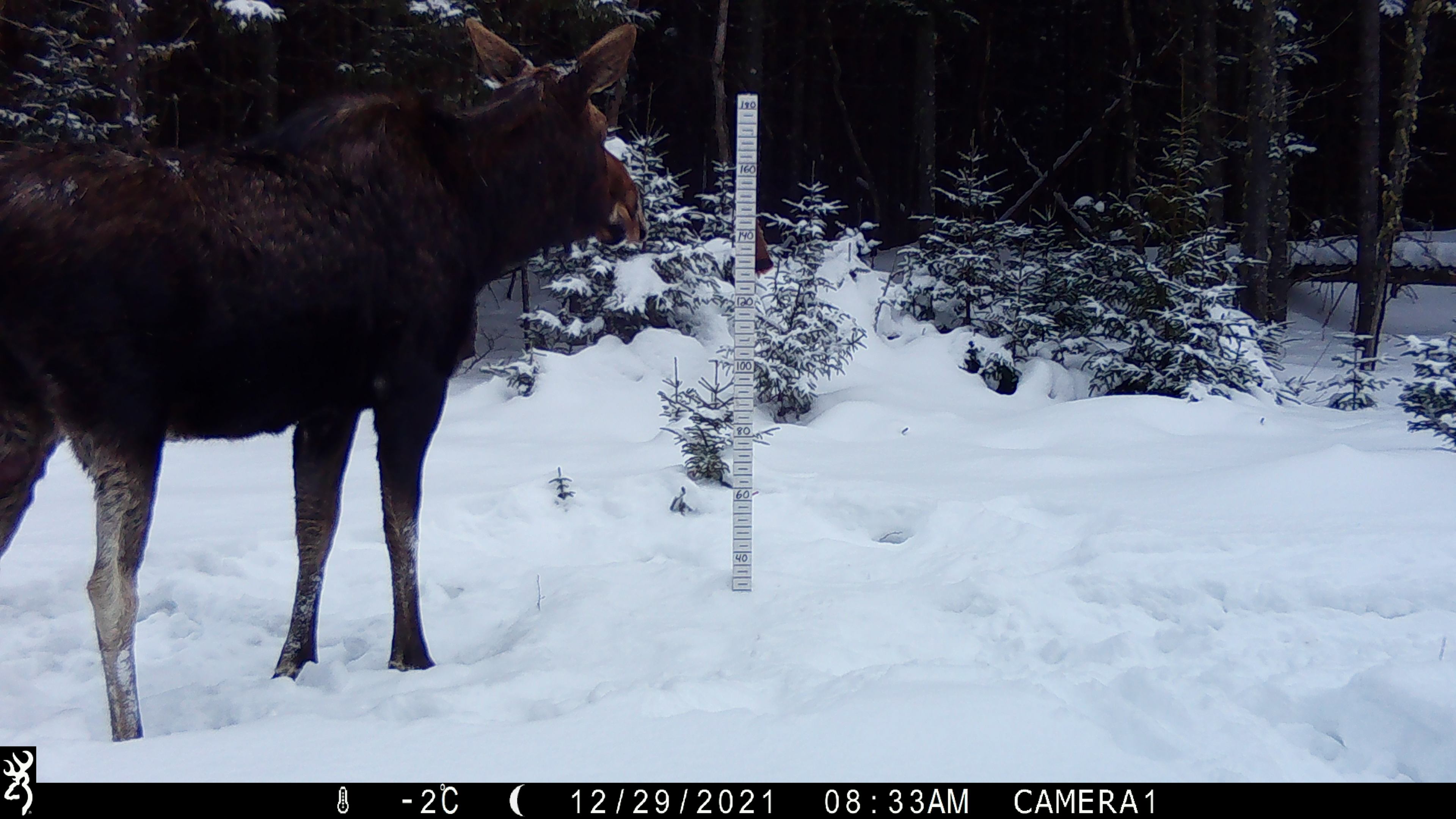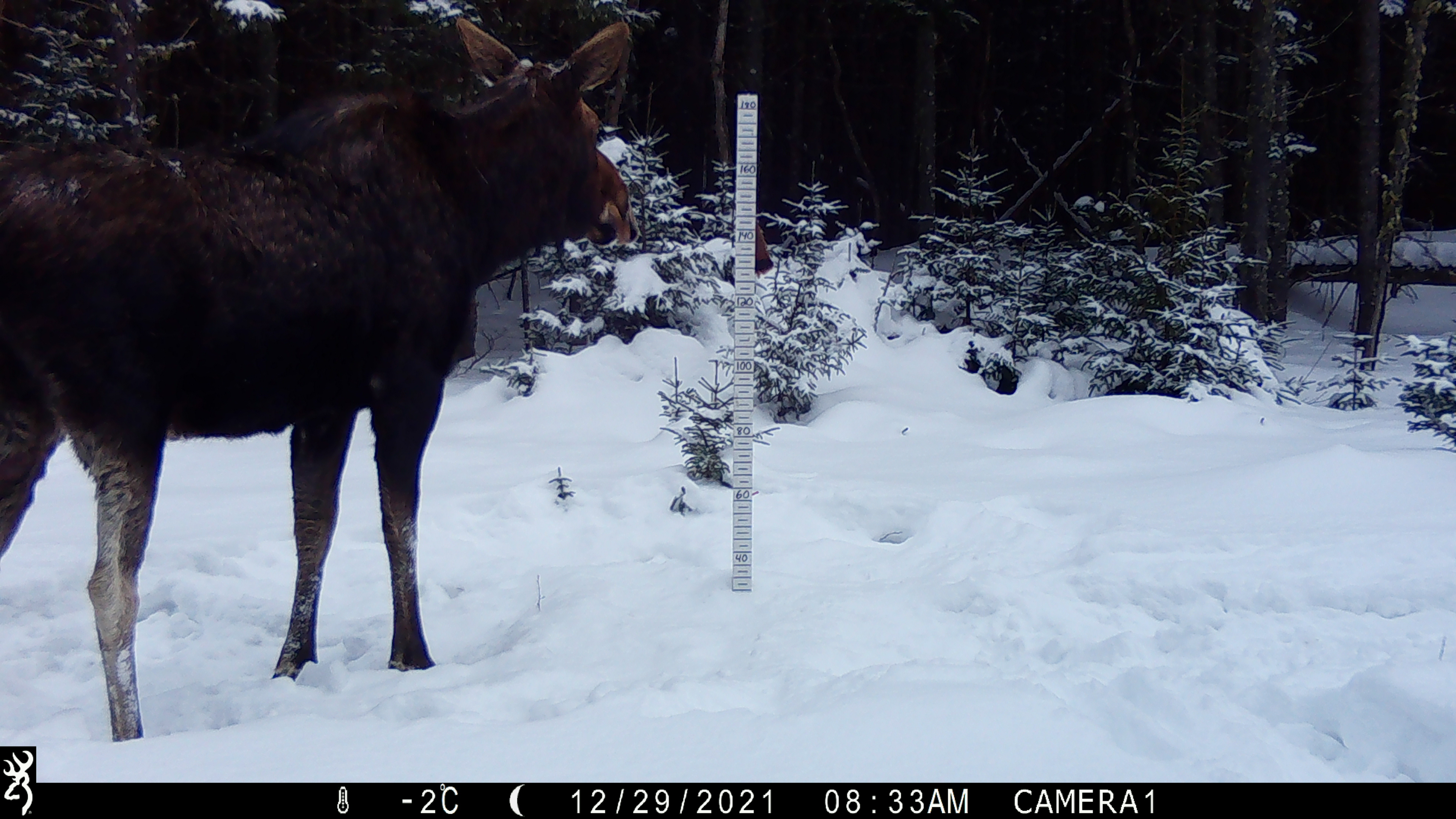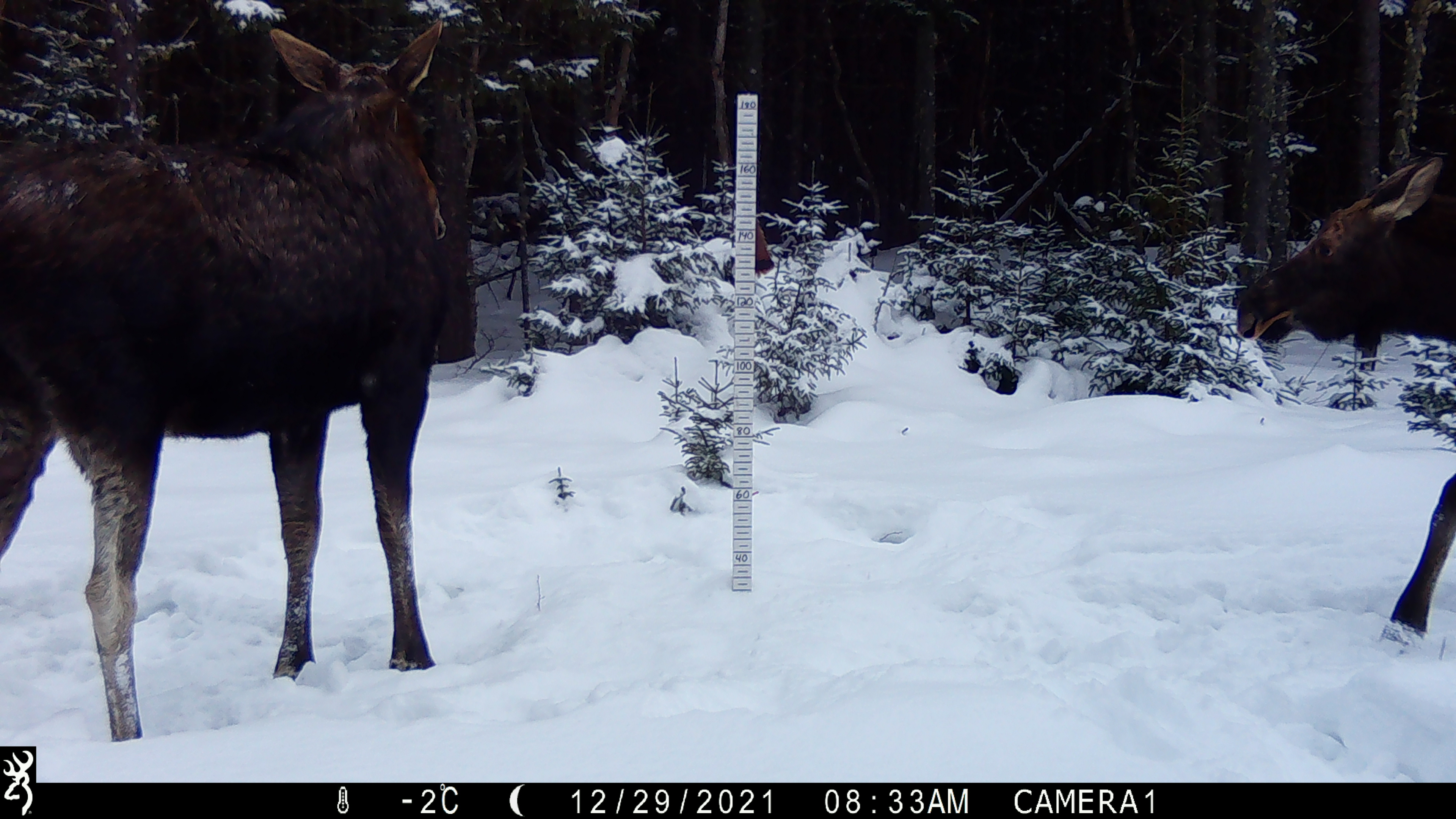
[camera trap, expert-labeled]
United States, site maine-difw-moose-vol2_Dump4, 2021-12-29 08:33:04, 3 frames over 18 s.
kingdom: Animalia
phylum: Chordata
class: Mammalia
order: Artiodactyla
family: Cervidae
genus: Alces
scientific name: Alces alces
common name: moose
Moose (Alces alces).